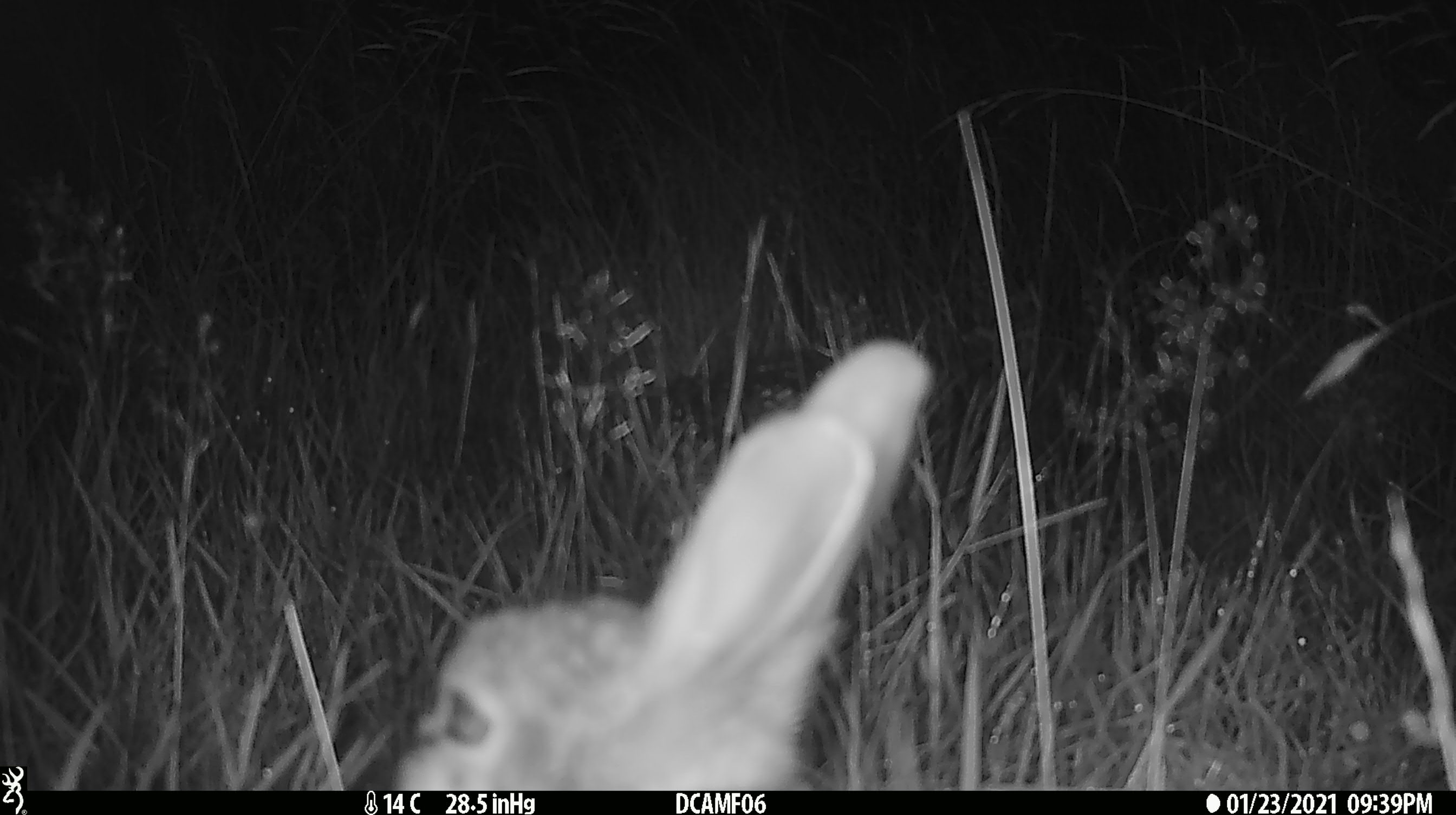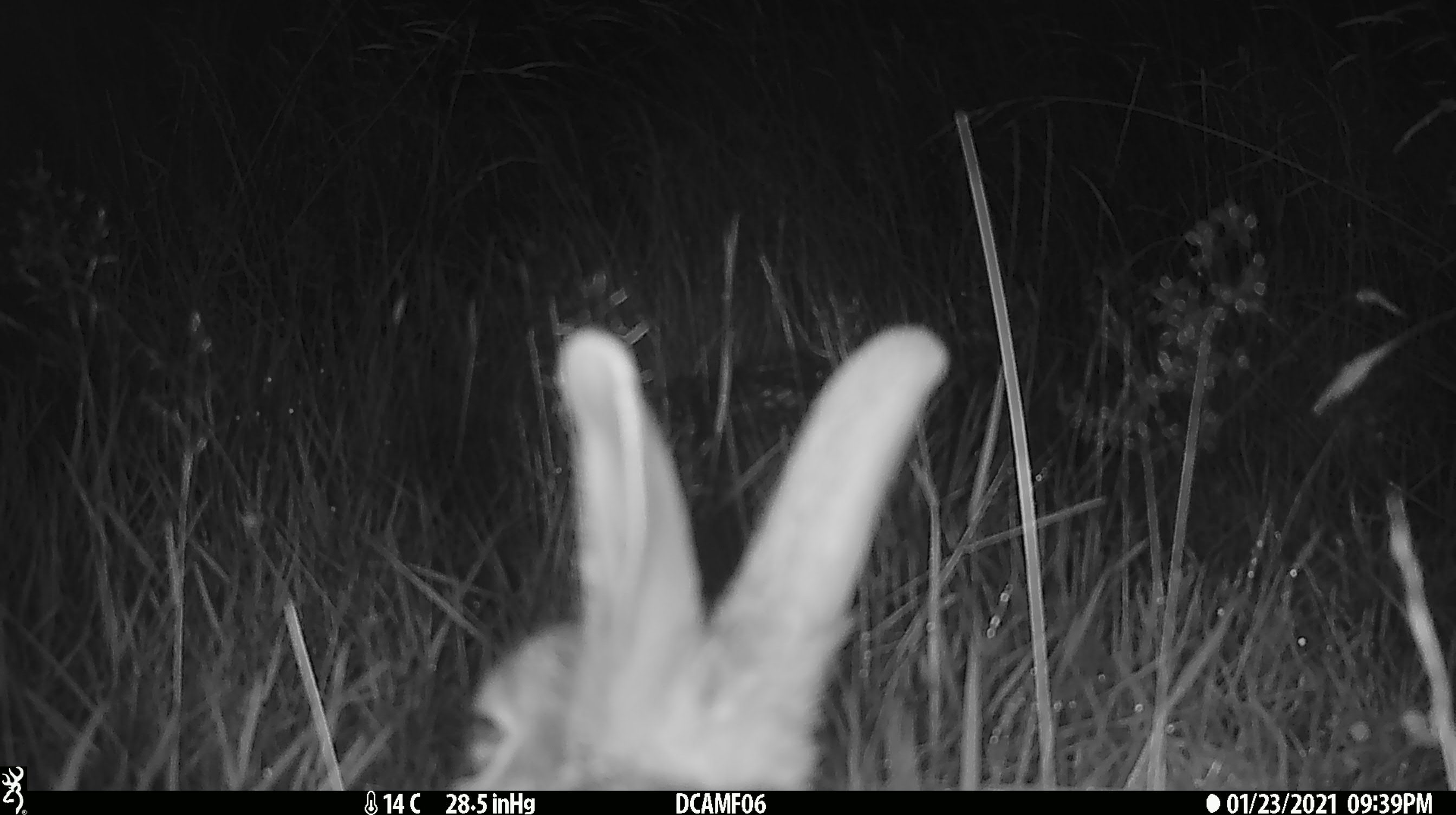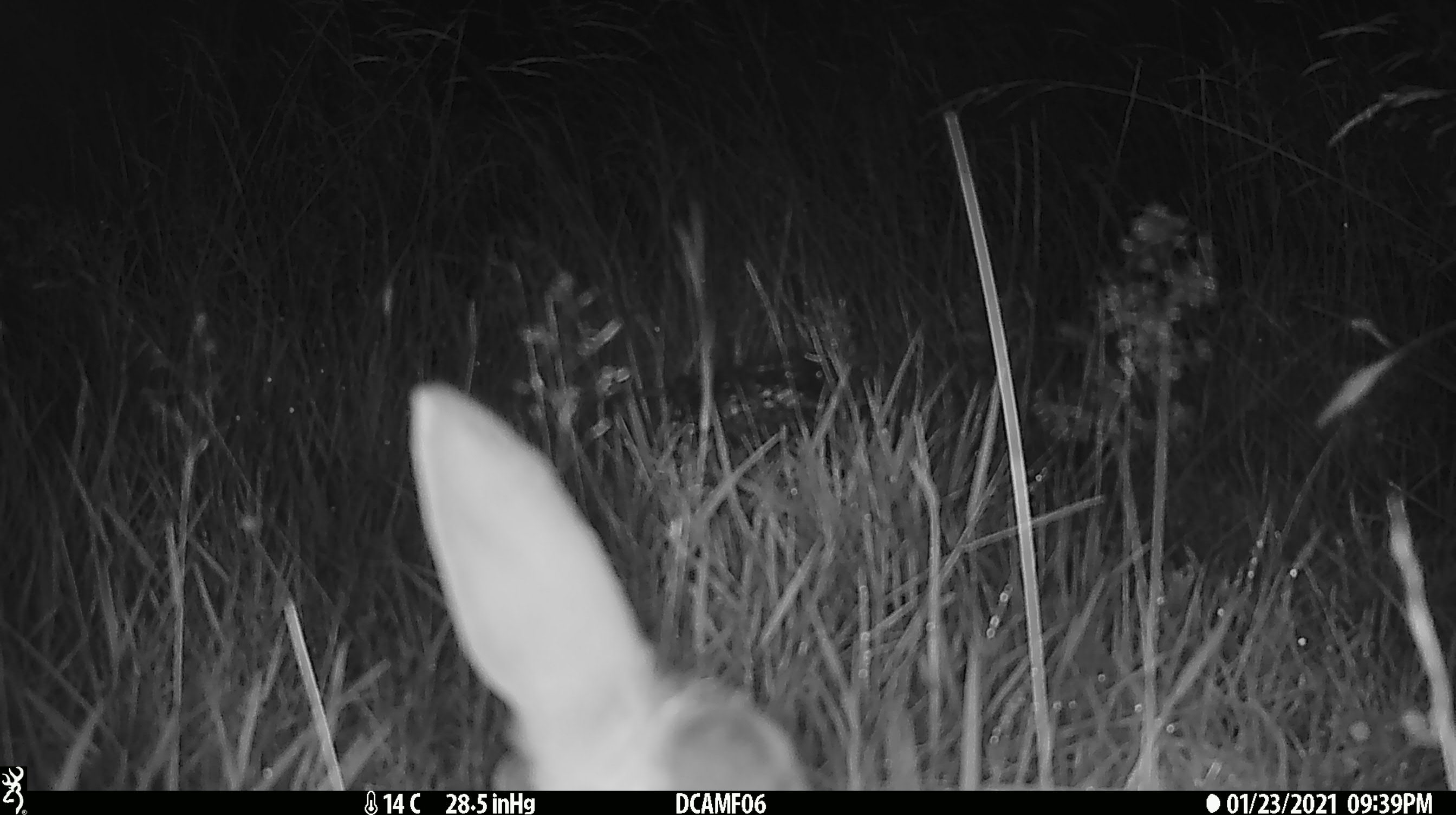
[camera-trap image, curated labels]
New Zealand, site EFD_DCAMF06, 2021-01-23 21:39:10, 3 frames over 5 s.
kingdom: Animalia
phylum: Chordata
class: Mammalia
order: Lagomorpha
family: Leporidae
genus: Oryctolagus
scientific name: Oryctolagus cuniculus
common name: european rabbit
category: rabbit